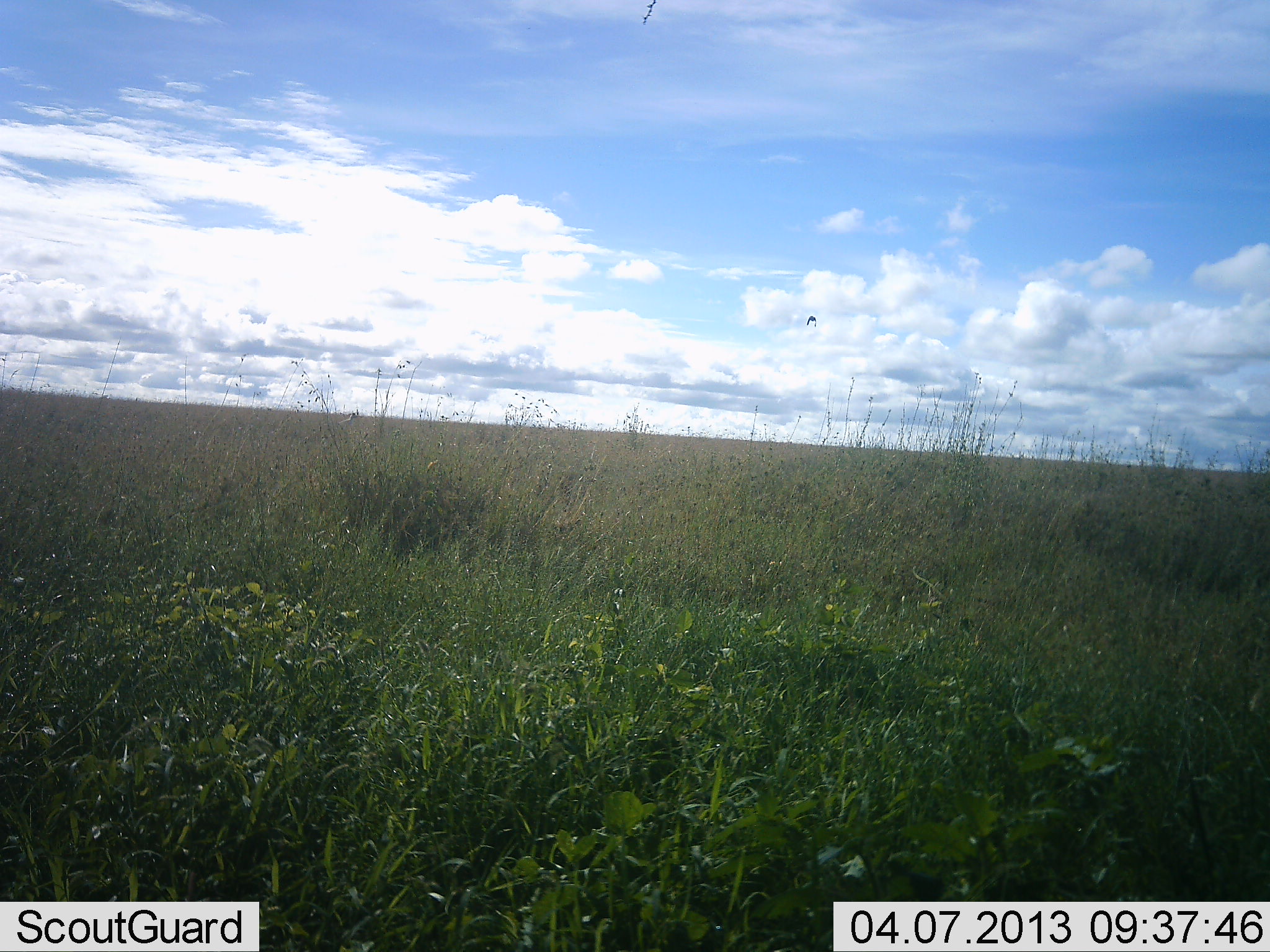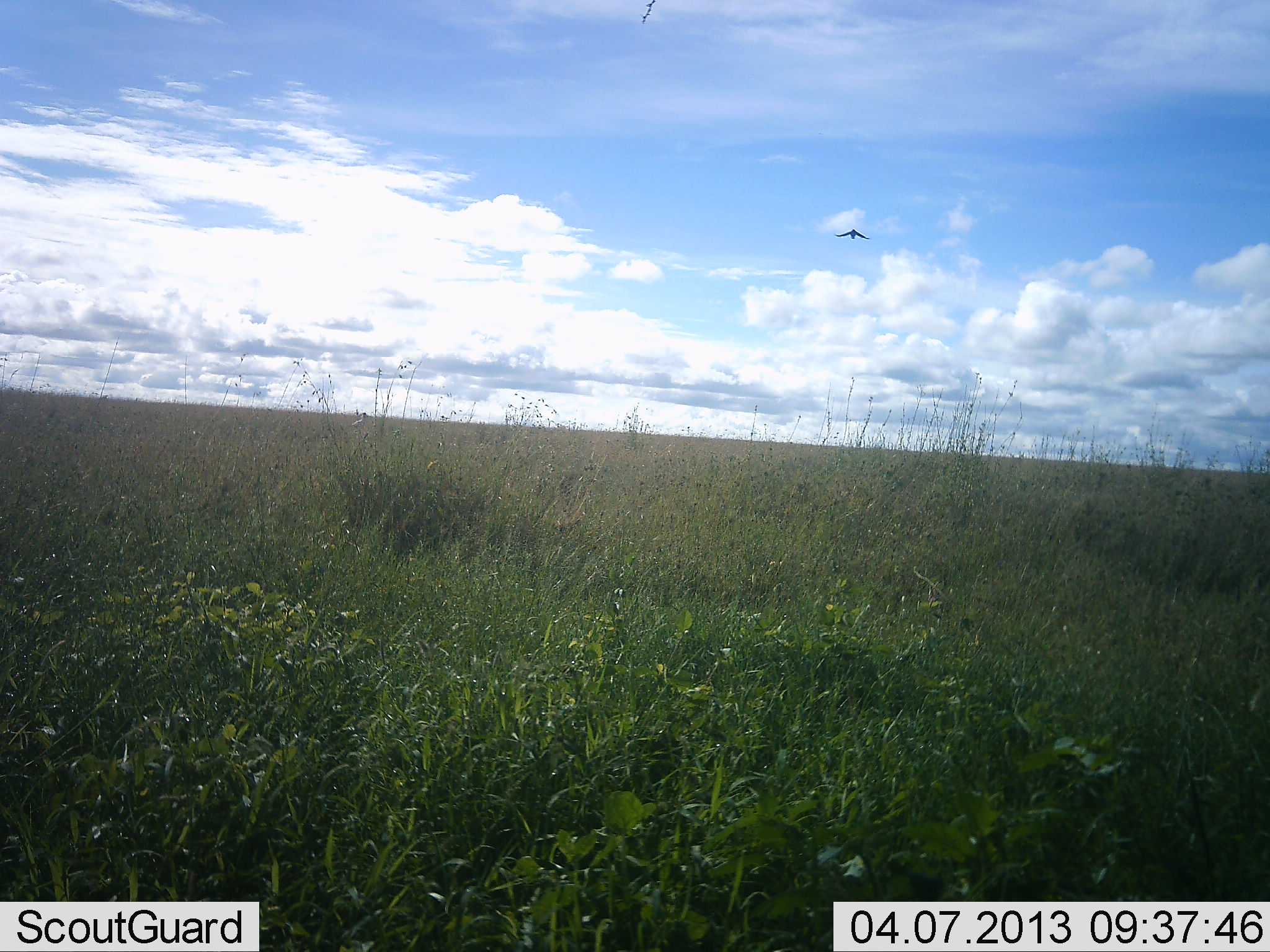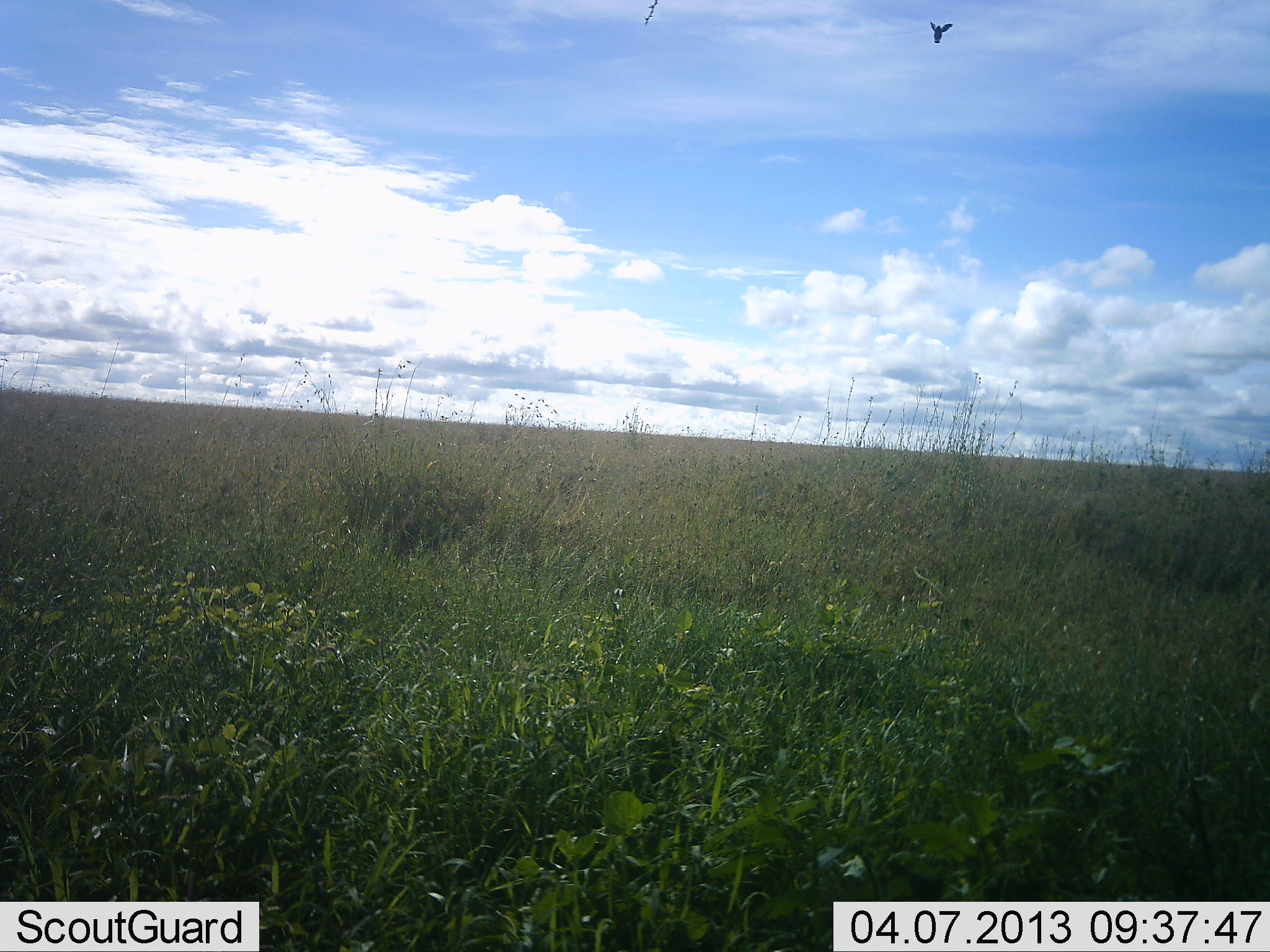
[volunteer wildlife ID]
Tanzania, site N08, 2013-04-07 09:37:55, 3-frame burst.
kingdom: Animalia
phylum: Chordata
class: Aves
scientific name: Aves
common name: bird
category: otherbird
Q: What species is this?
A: Otherbird (bird) (Aves).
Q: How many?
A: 1.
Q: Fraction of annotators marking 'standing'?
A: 0%.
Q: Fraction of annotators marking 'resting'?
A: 0%.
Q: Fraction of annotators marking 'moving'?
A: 100%.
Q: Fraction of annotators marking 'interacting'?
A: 0%.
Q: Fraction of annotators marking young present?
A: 0%.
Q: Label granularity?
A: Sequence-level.